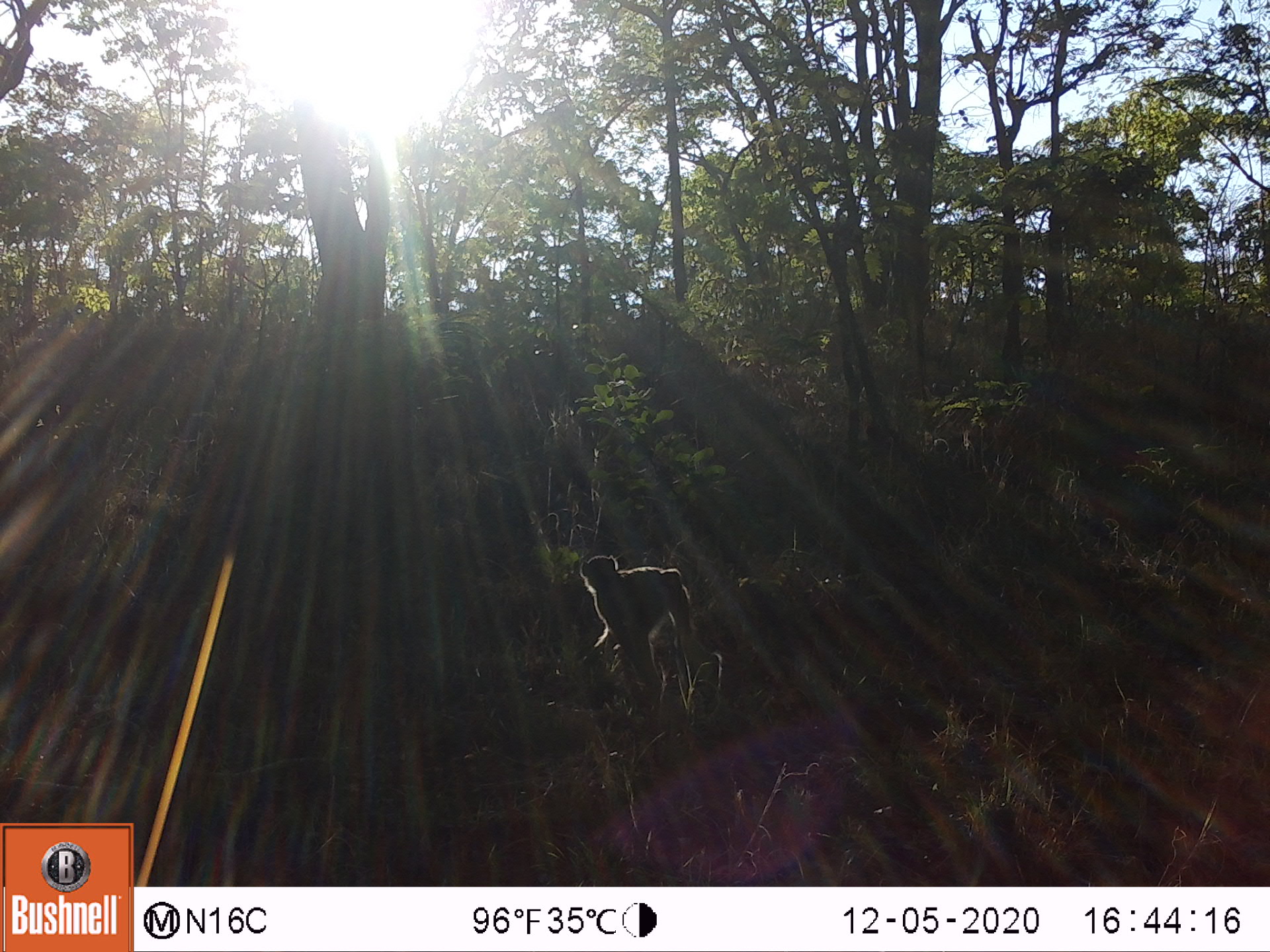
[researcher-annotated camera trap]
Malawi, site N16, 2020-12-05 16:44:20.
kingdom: Animalia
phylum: Chordata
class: Mammalia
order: Primates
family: Cercopithecidae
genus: Papio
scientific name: Papio cynocephalus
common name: yellow baboon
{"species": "yellow baboon (Papio cynocephalus)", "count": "1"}